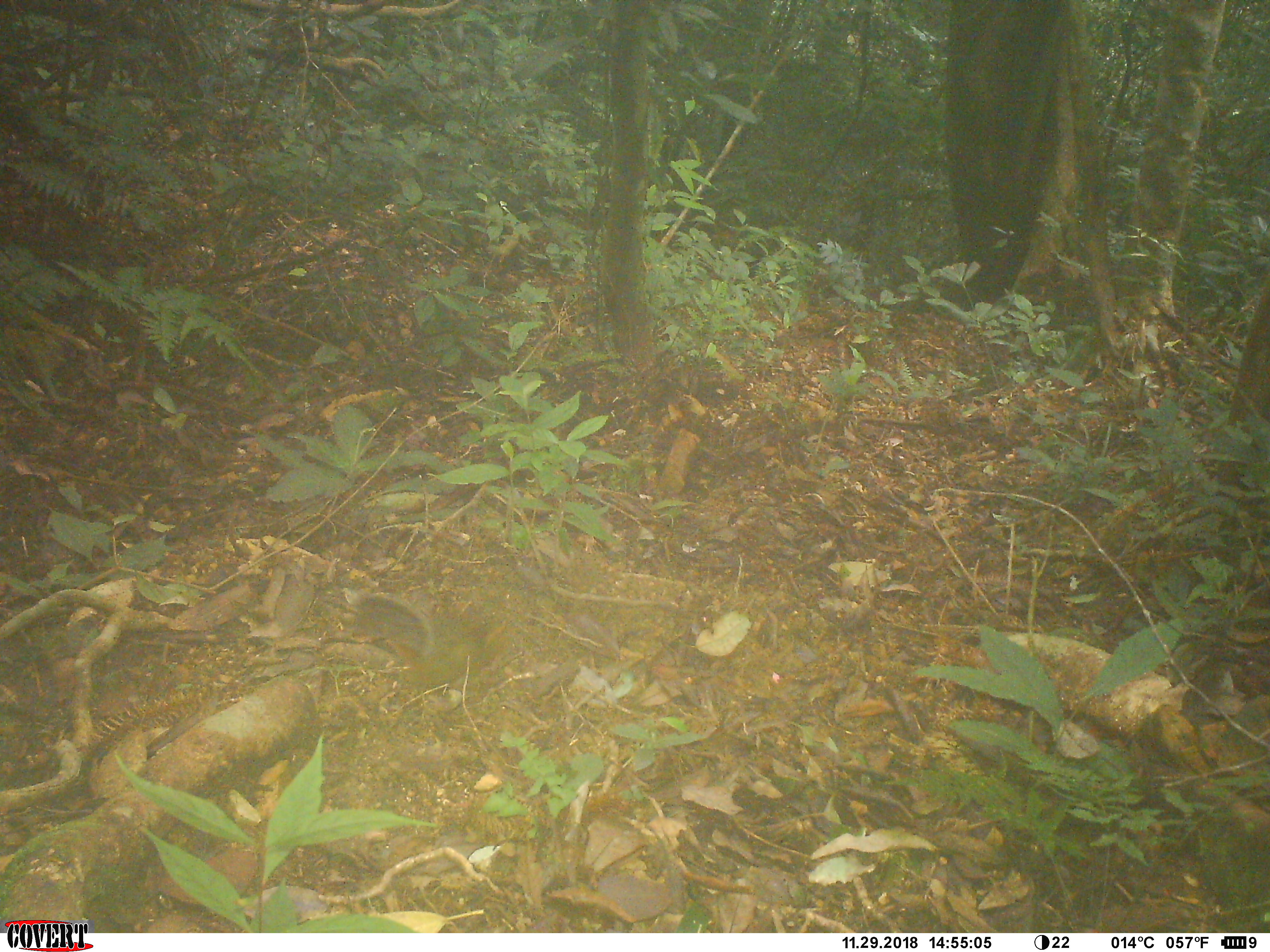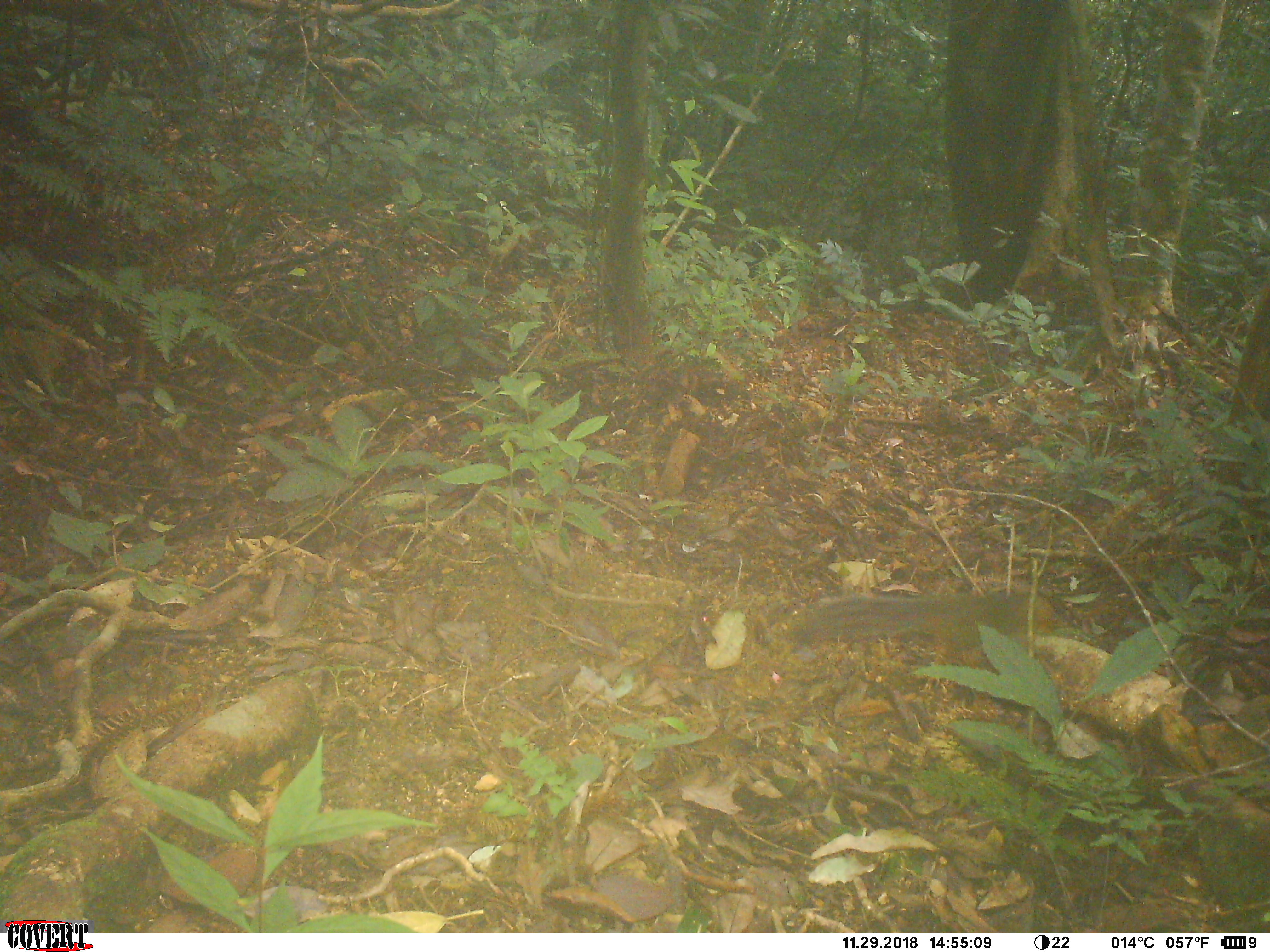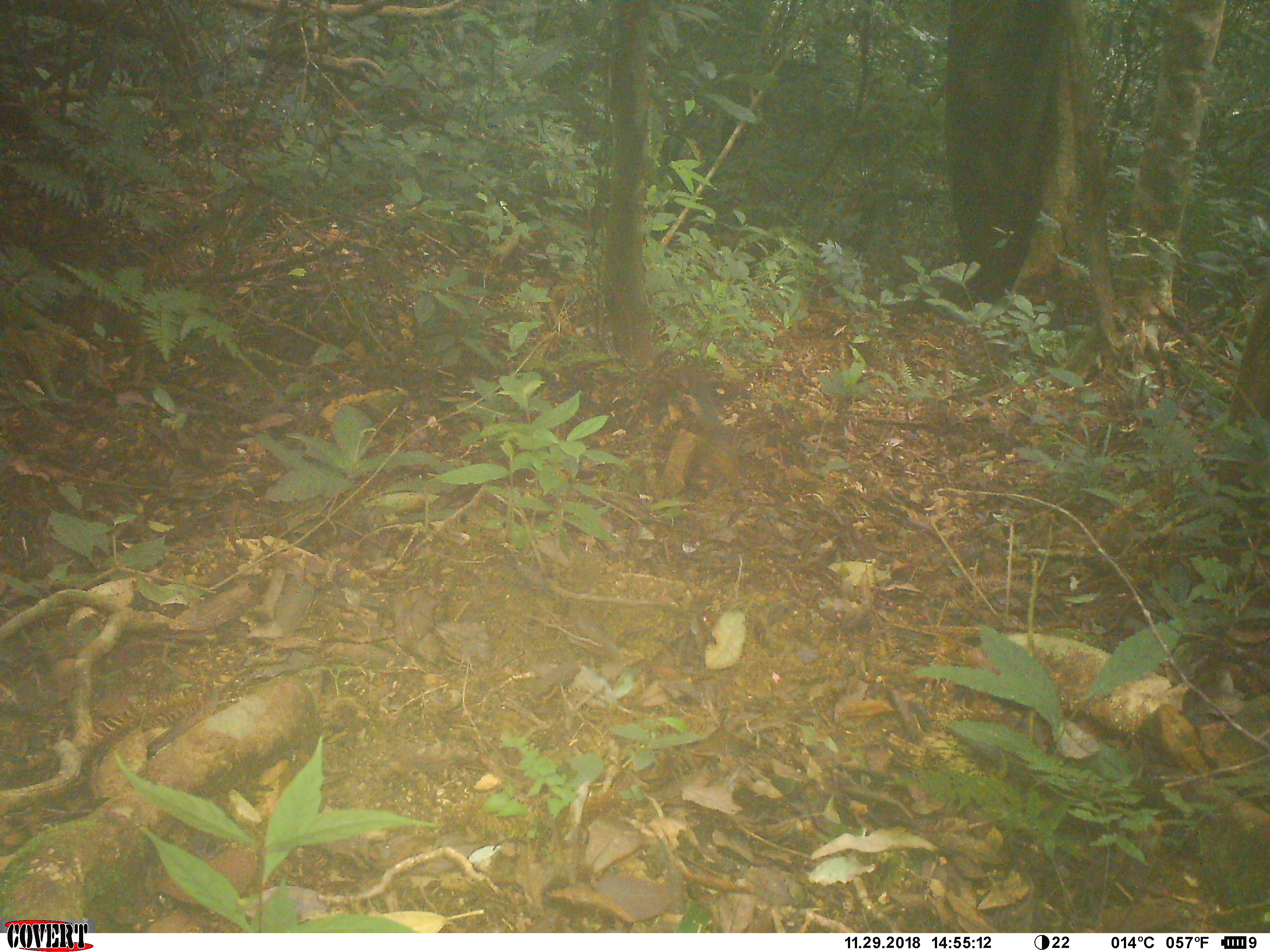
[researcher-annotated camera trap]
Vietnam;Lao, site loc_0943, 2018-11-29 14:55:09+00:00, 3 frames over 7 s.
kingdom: Animalia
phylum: Chordata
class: Mammalia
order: Rodentia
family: Sciuridae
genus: Dremomys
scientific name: Dremomys rufigenis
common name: red-cheeked squirrel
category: red cheeked squirrel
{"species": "red cheeked squirrel (red-cheeked squirrel) (Dremomys rufigenis)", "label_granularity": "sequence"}